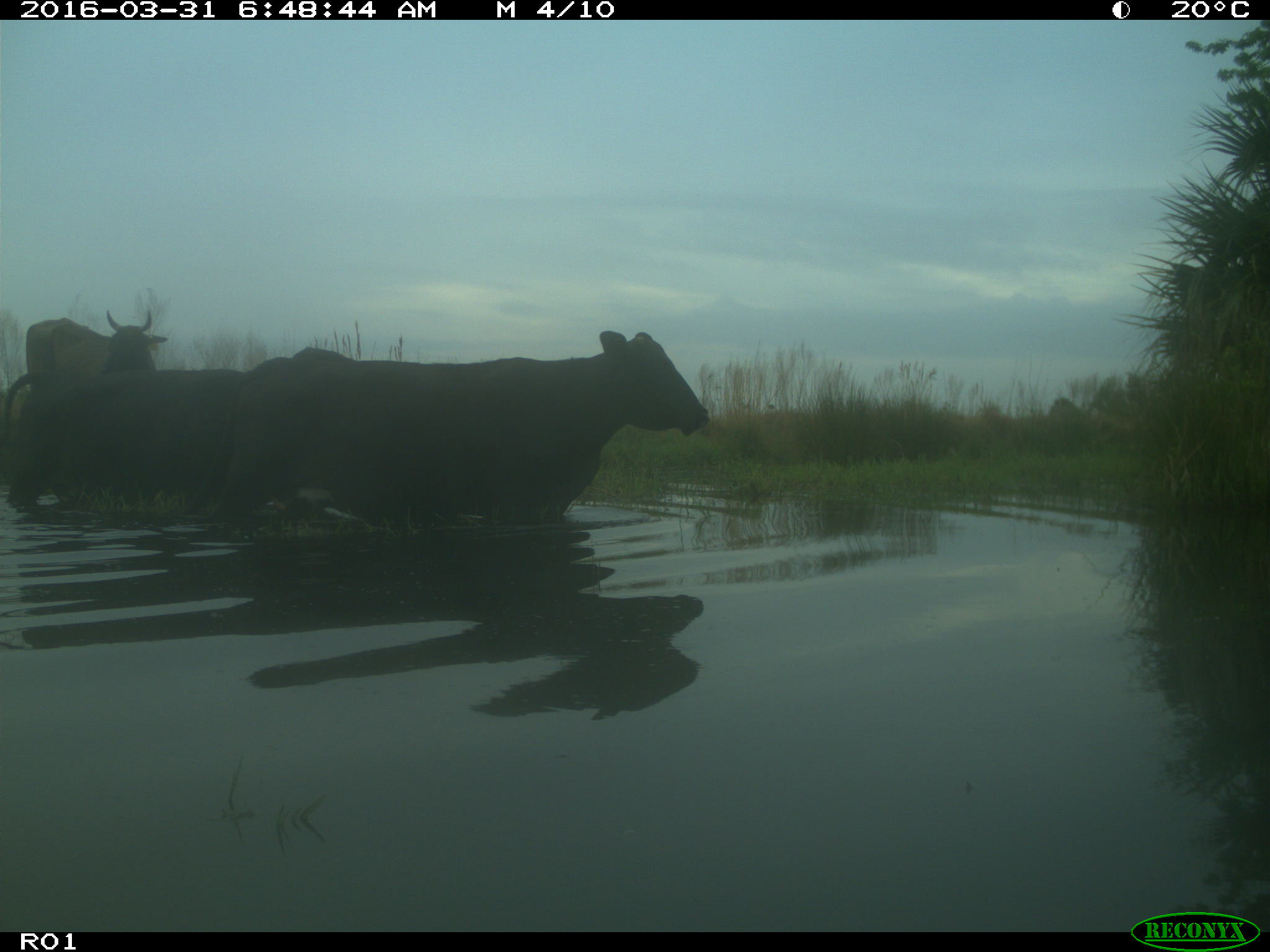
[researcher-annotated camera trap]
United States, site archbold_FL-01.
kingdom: Animalia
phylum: Chordata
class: Mammalia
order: Artiodactyla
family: Bovidae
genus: Bos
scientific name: Bos taurus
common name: domestic cow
Bos taurus (domestic cow).